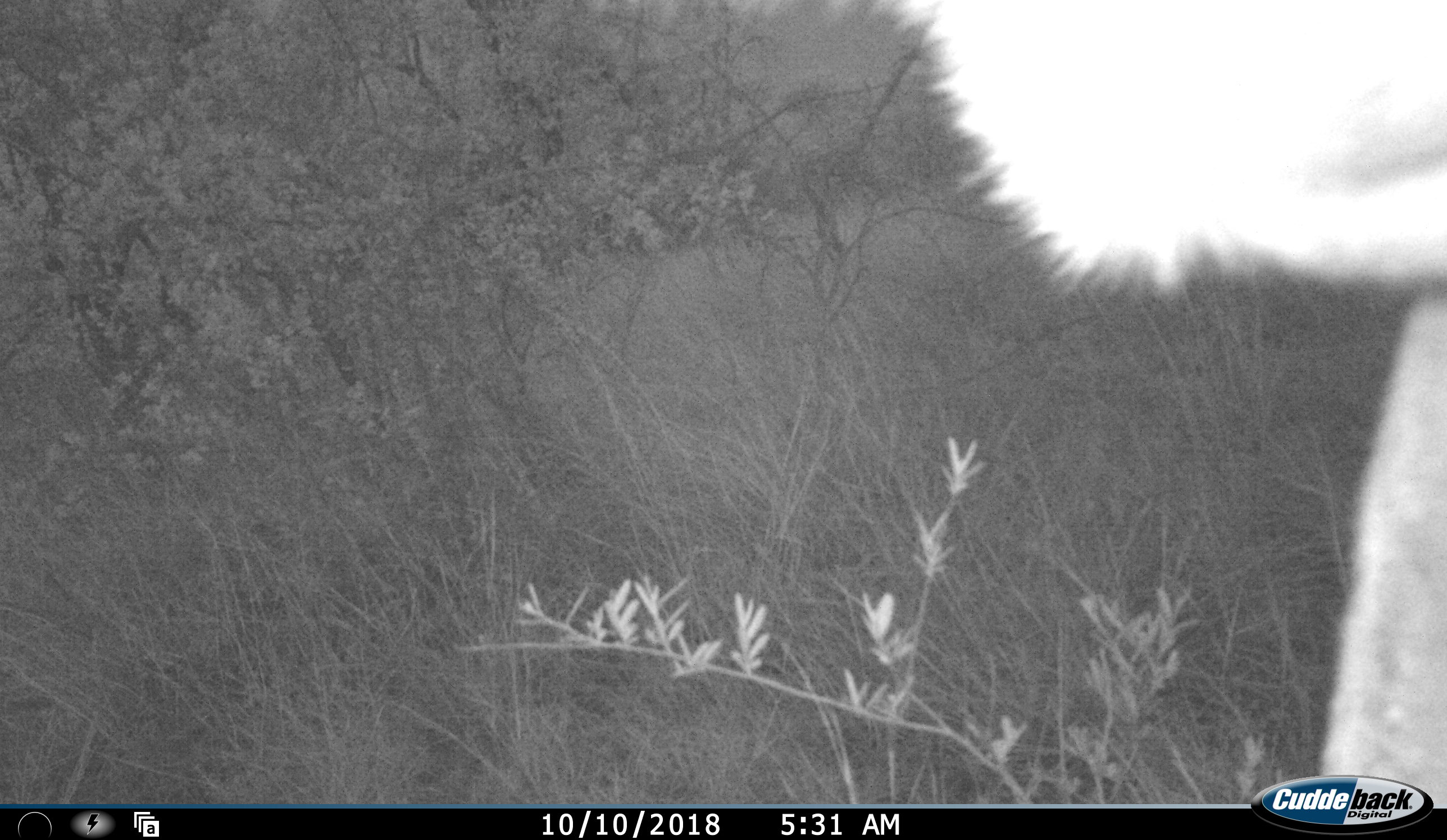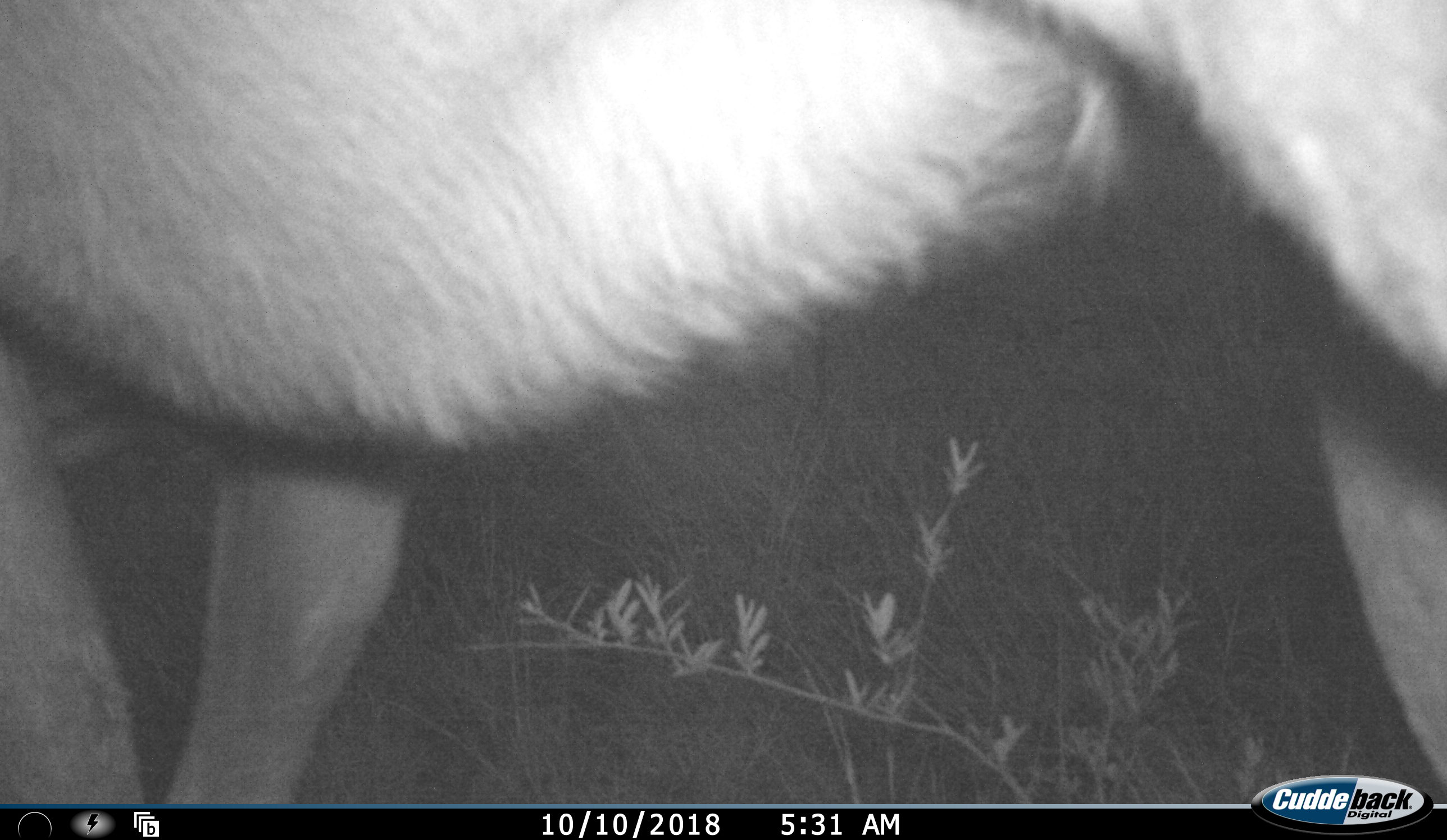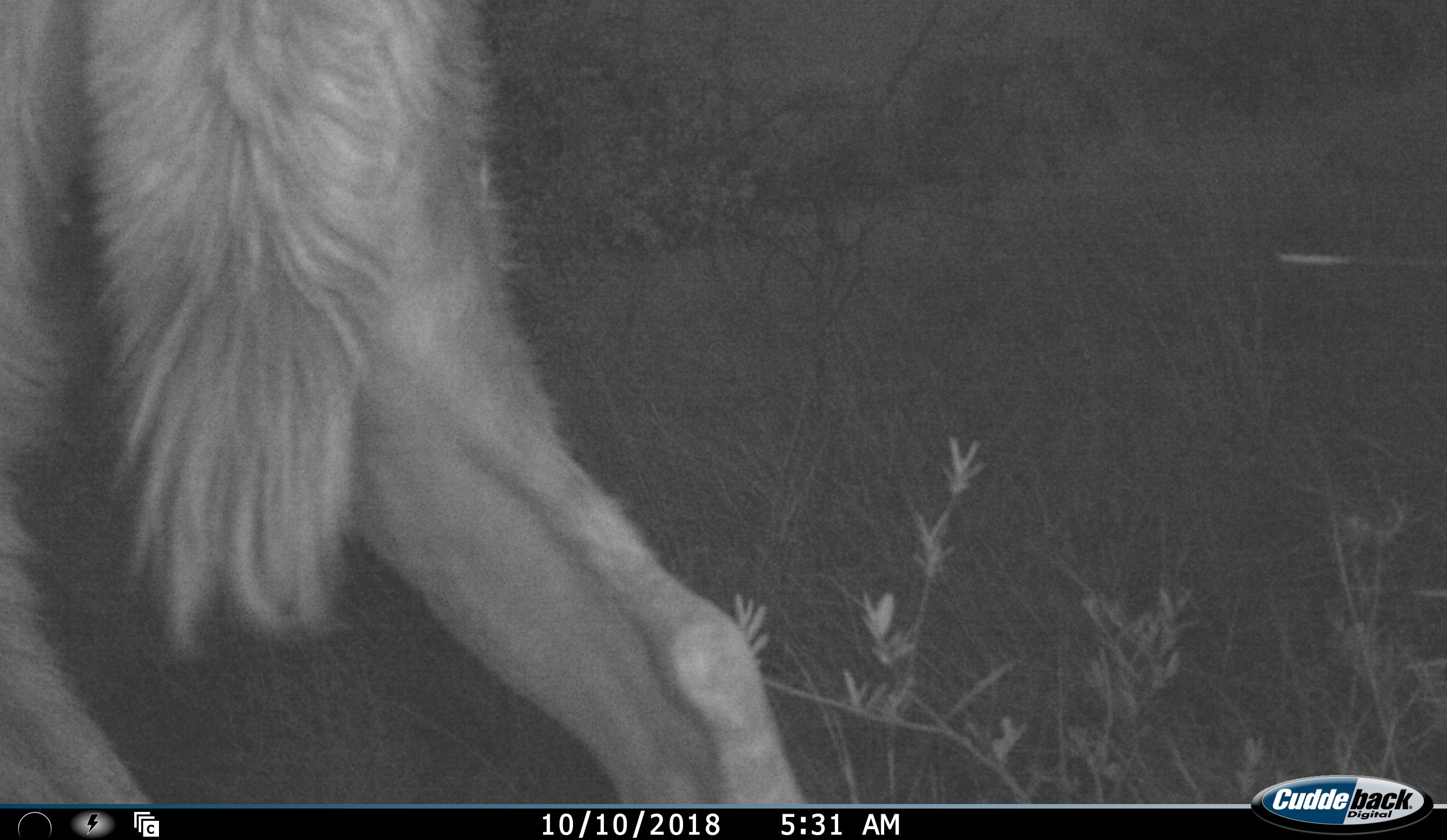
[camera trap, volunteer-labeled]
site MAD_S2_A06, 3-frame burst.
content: unidentified animal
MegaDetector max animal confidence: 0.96